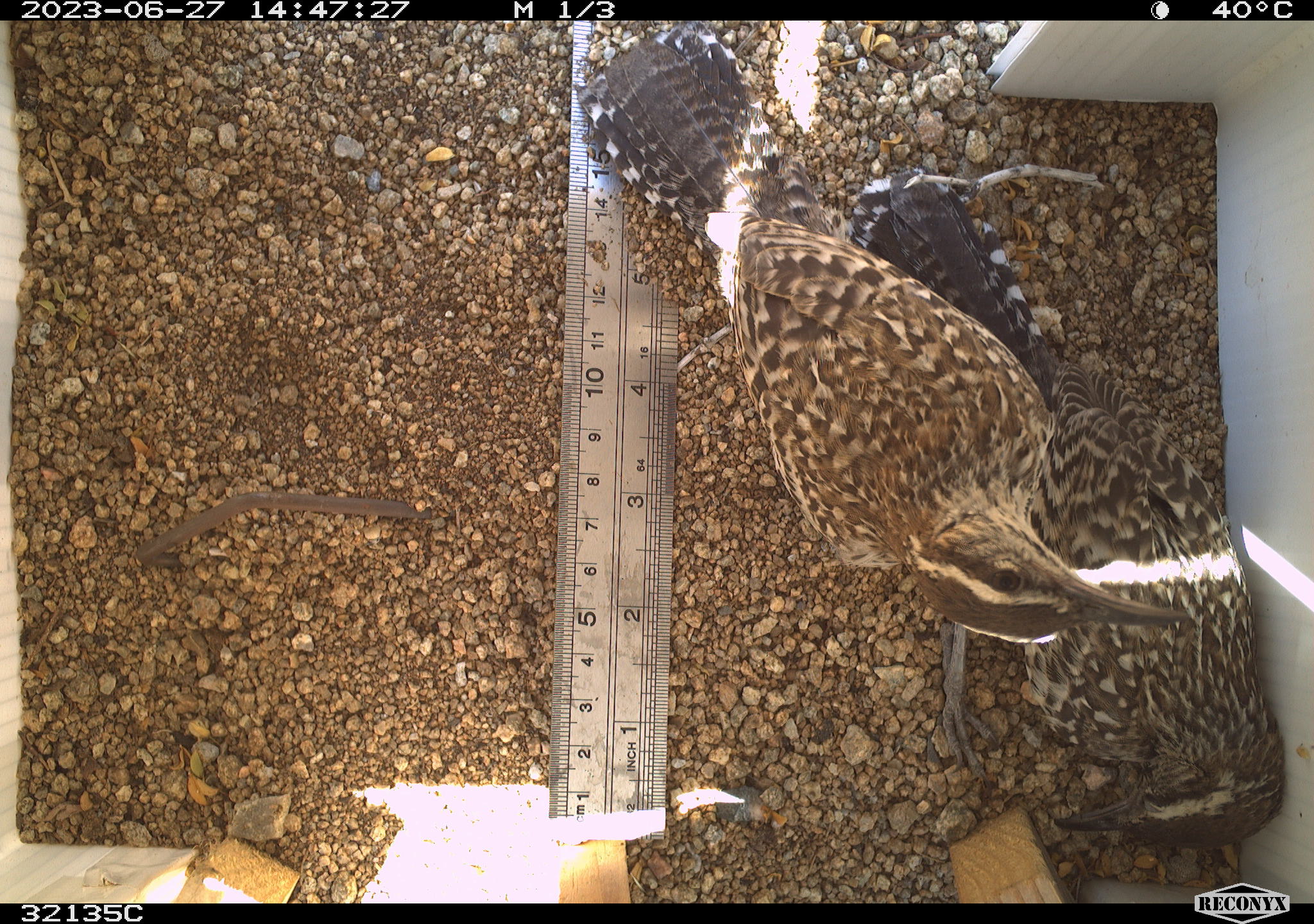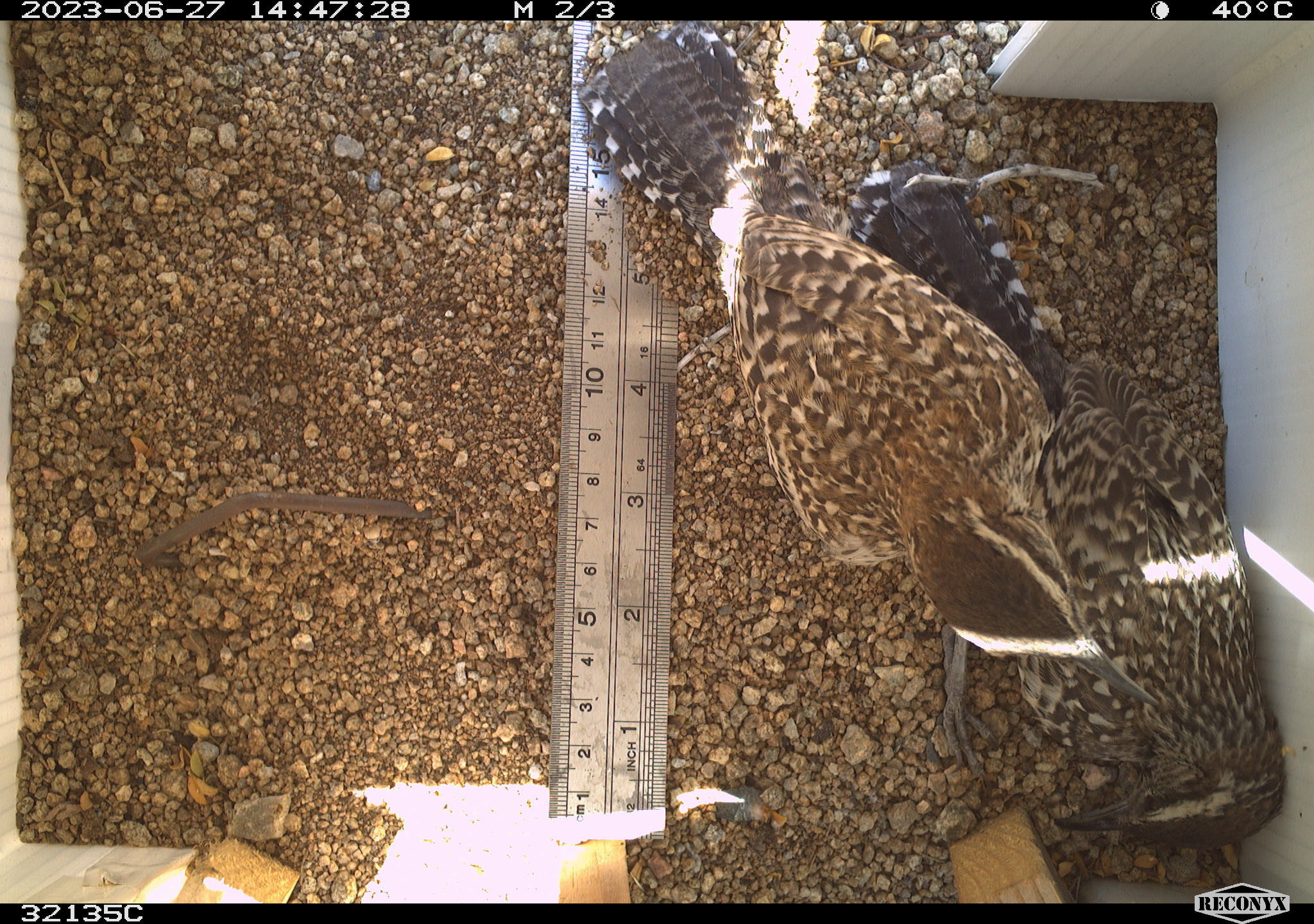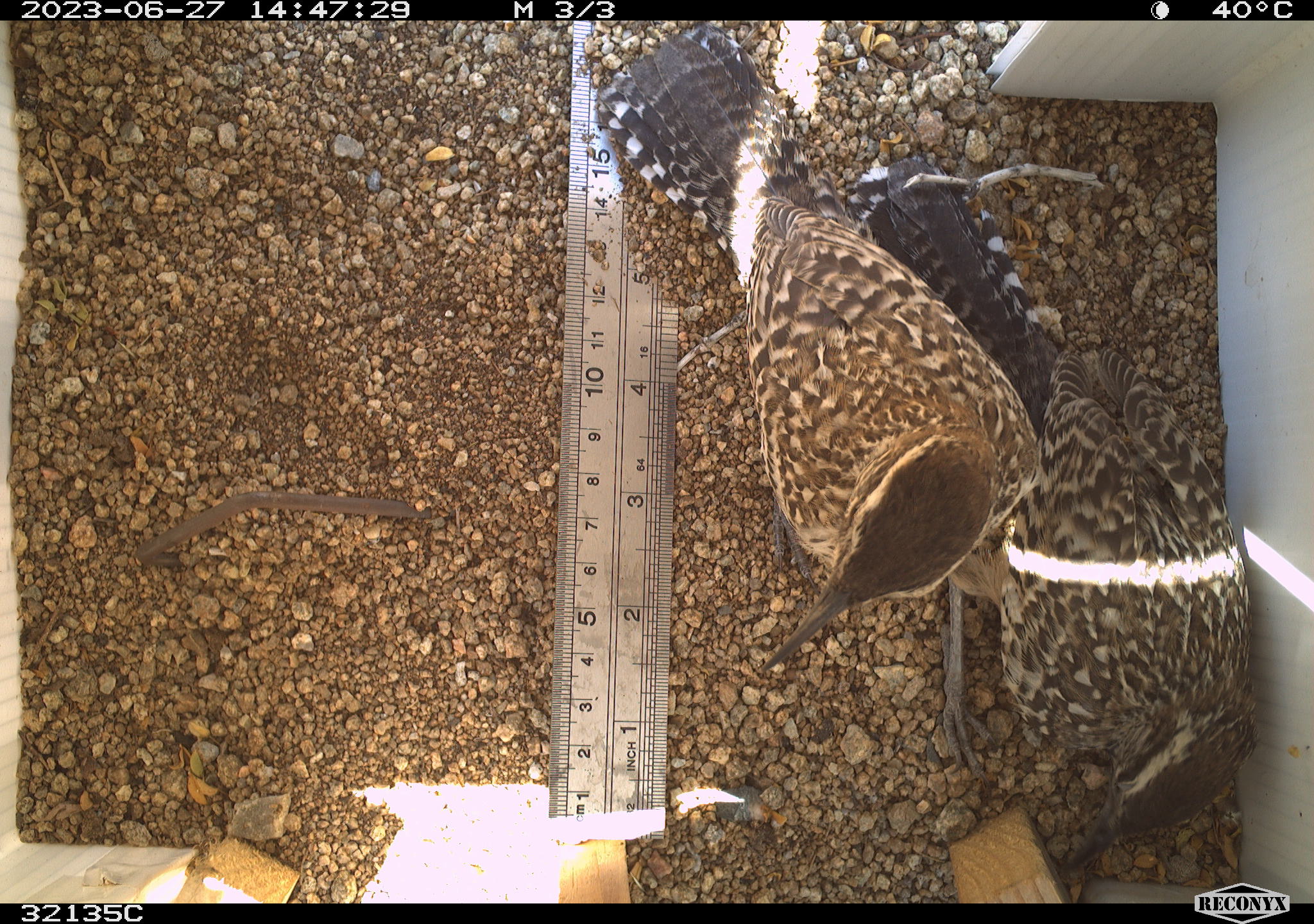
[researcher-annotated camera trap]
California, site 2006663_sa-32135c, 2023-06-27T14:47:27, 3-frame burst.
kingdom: Animalia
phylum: Chordata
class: Aves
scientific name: Aves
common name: bird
Bird (Aves).